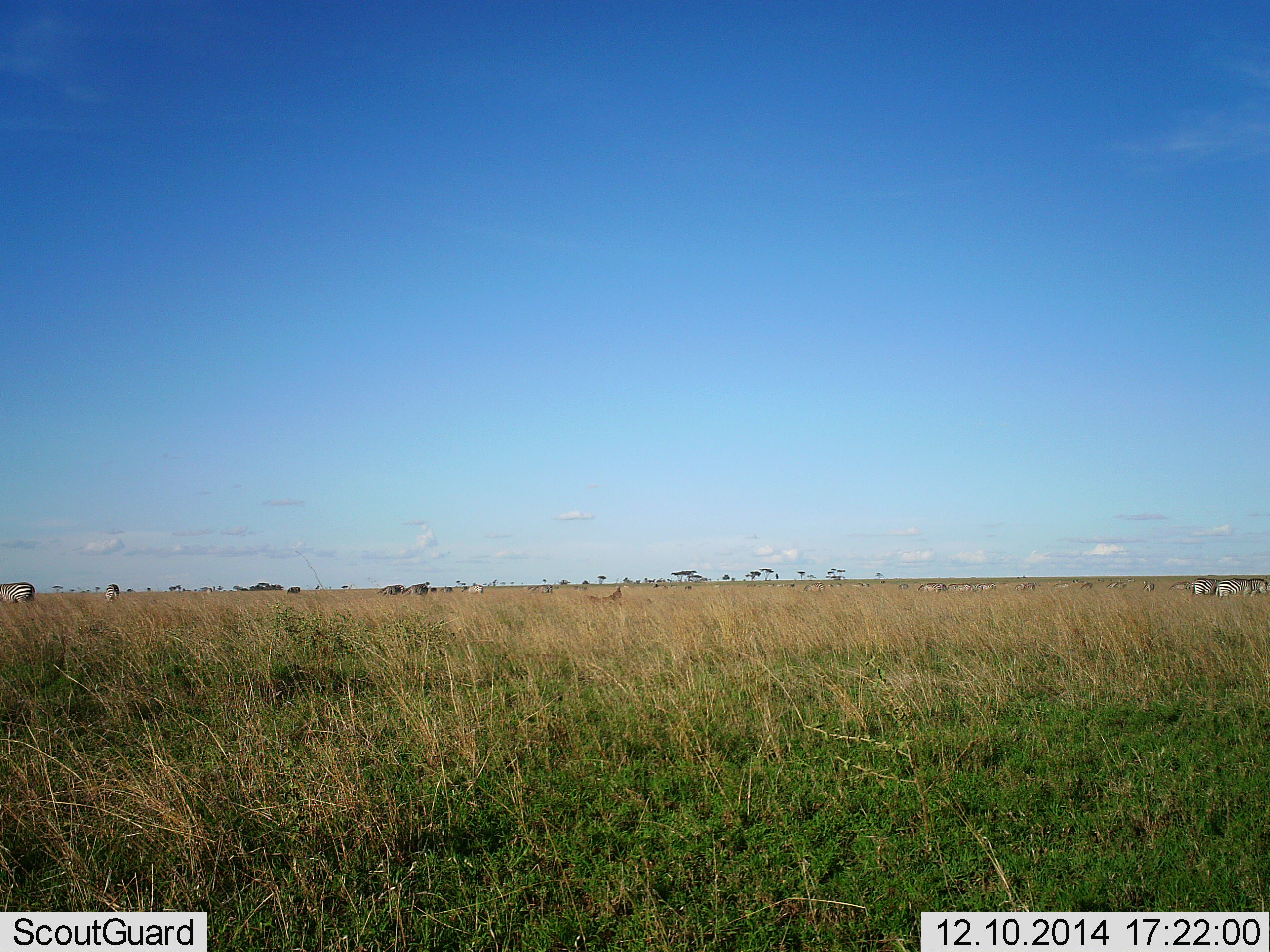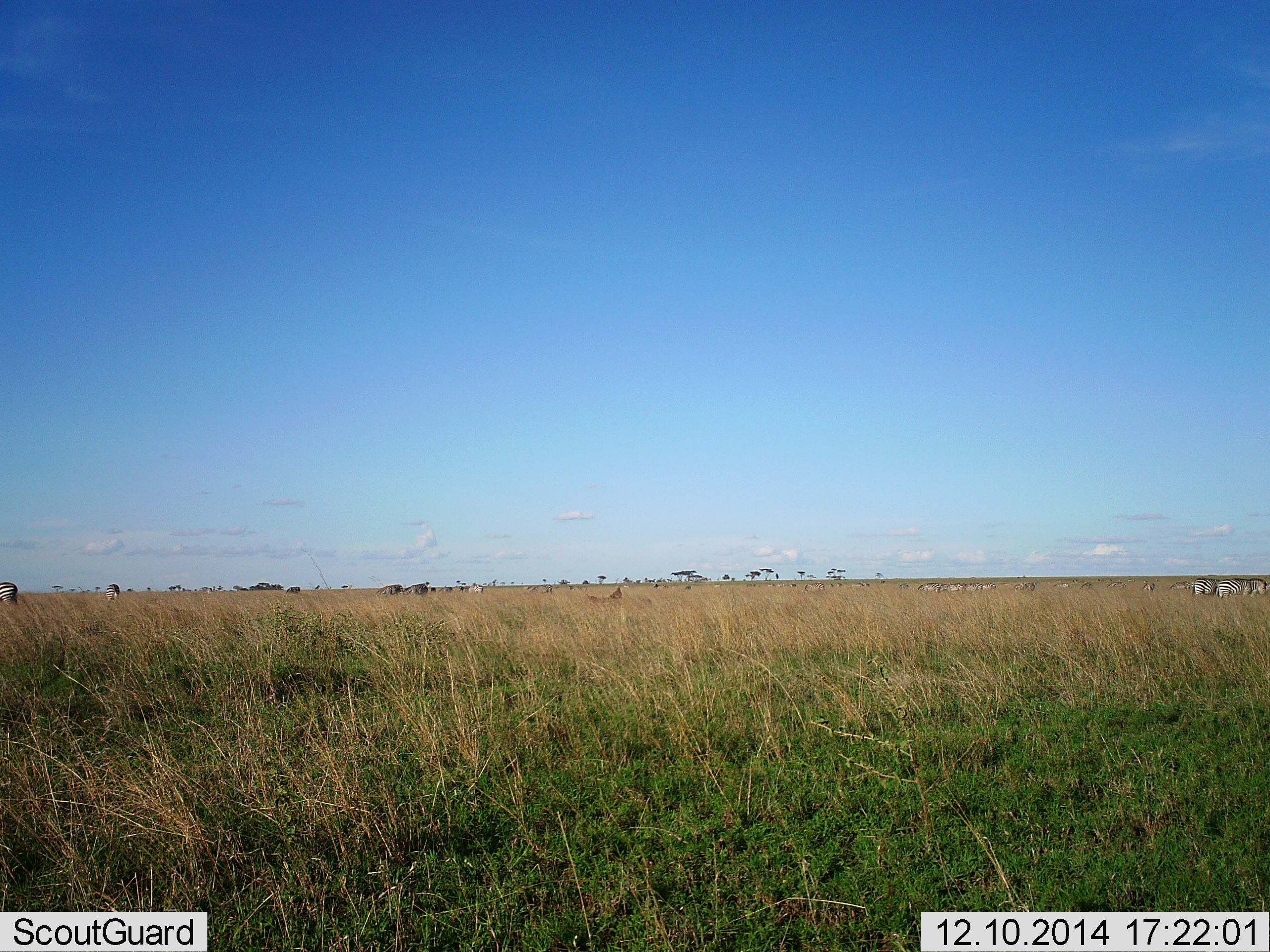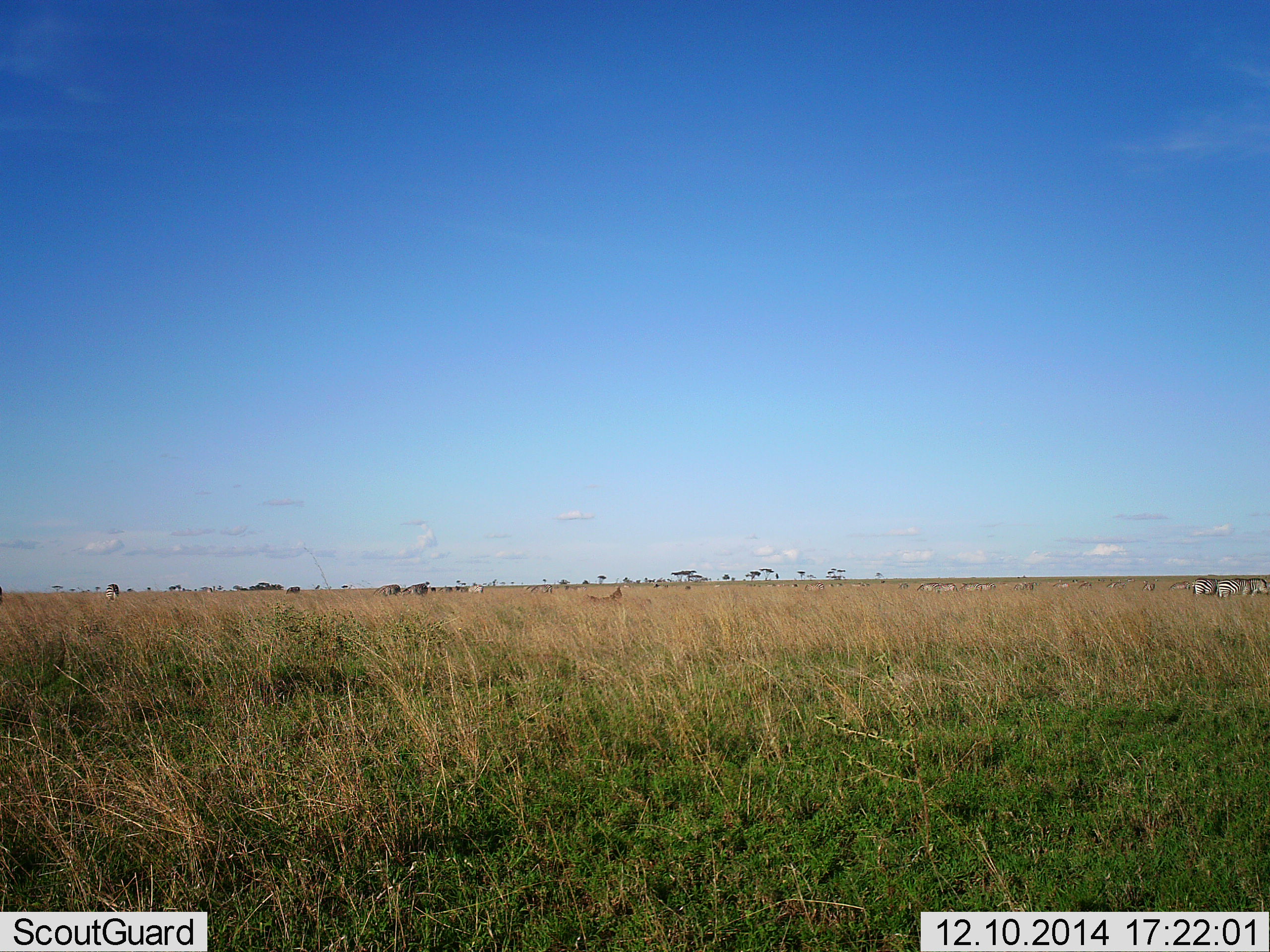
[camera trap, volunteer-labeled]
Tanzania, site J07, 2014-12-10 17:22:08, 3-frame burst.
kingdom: Animalia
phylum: Chordata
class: Mammalia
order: Perissodactyla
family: Equidae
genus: Equus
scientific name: Equus quagga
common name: plains zebra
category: zebra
Zebra (plains zebra) (Equus quagga), count 10. Behavior (volunteer vote fractions): standing 50%, resting 0%, moving 80%, interacting 0%. Young present (vote fraction): 0%. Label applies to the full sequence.